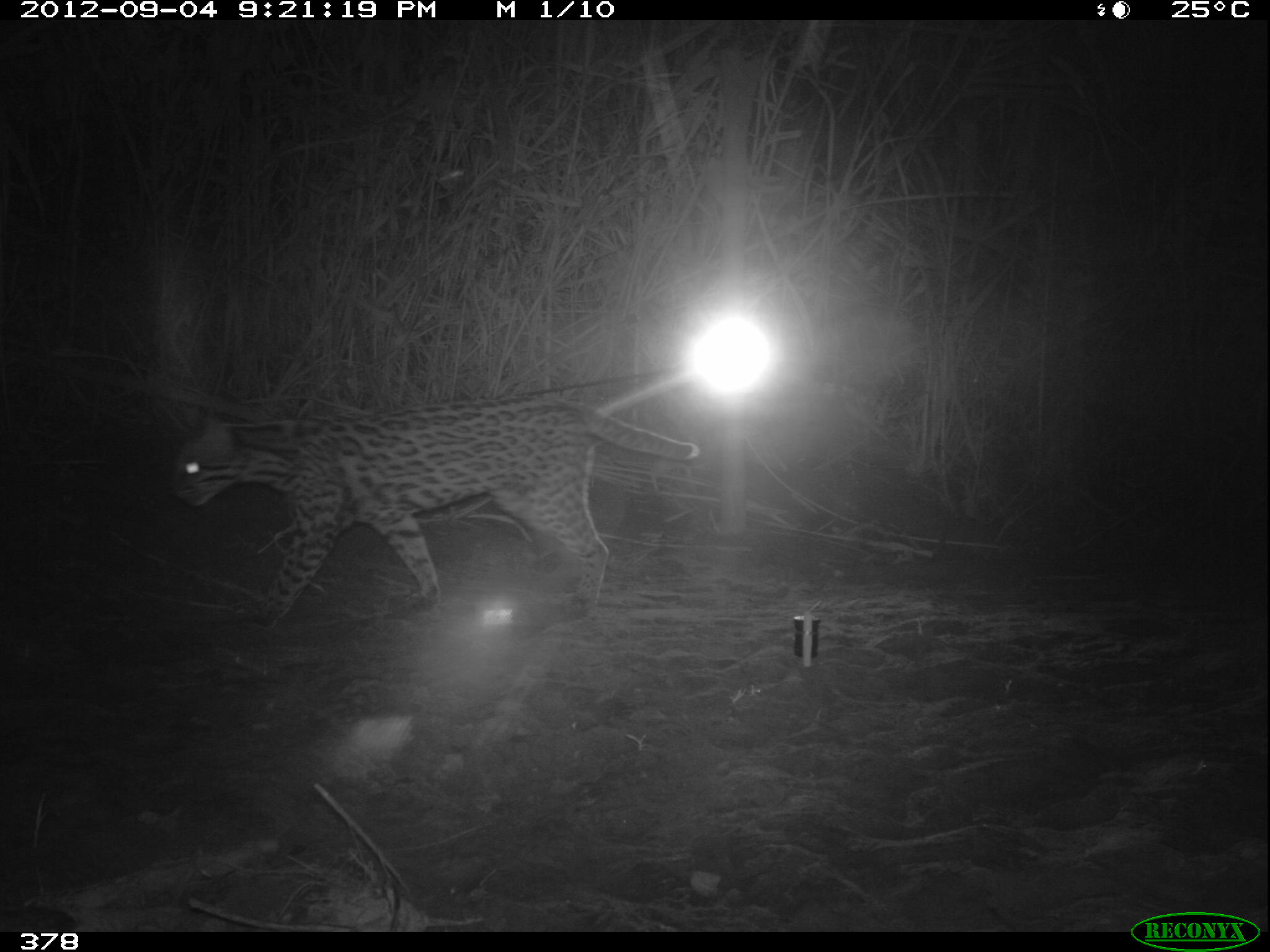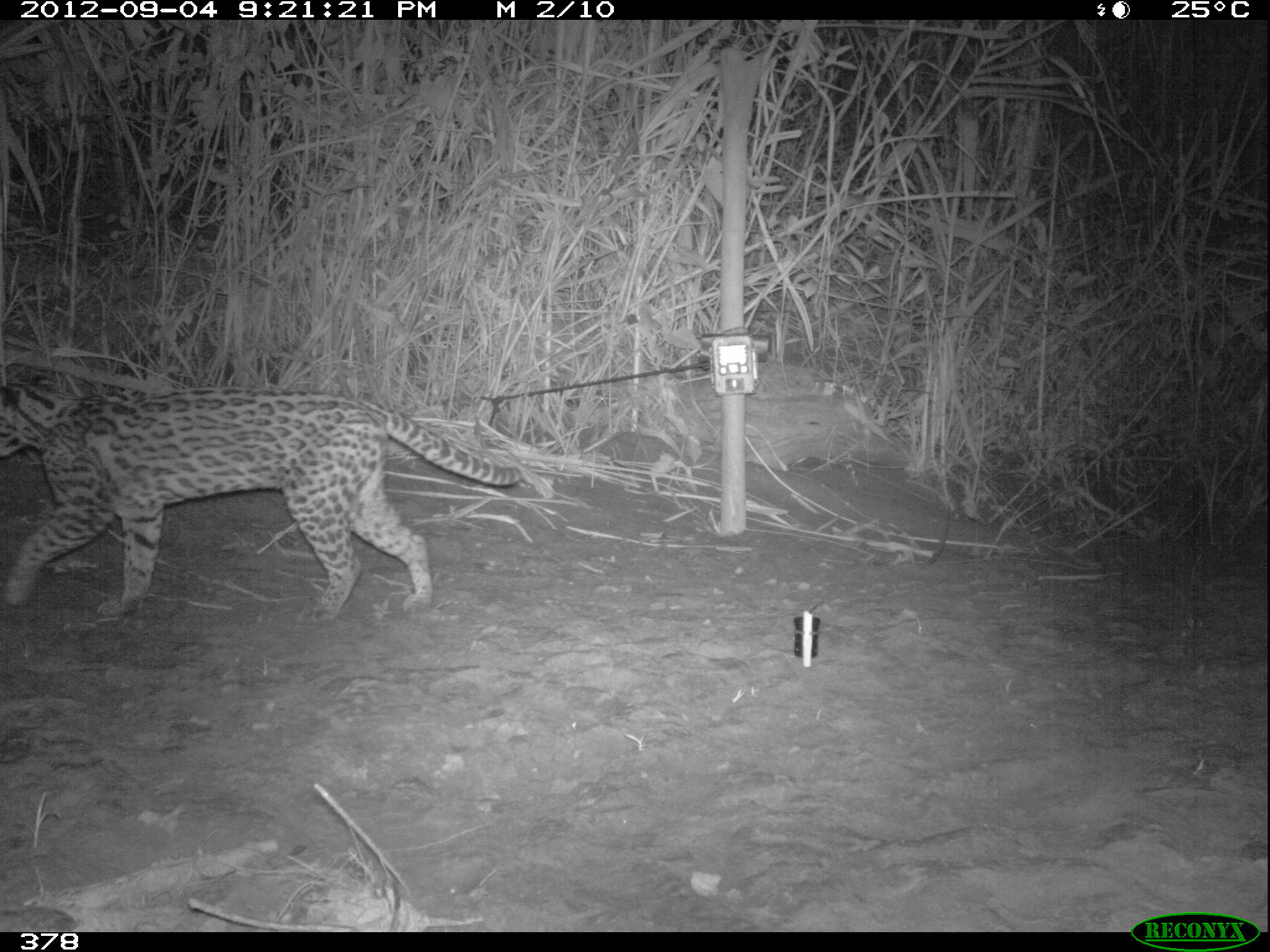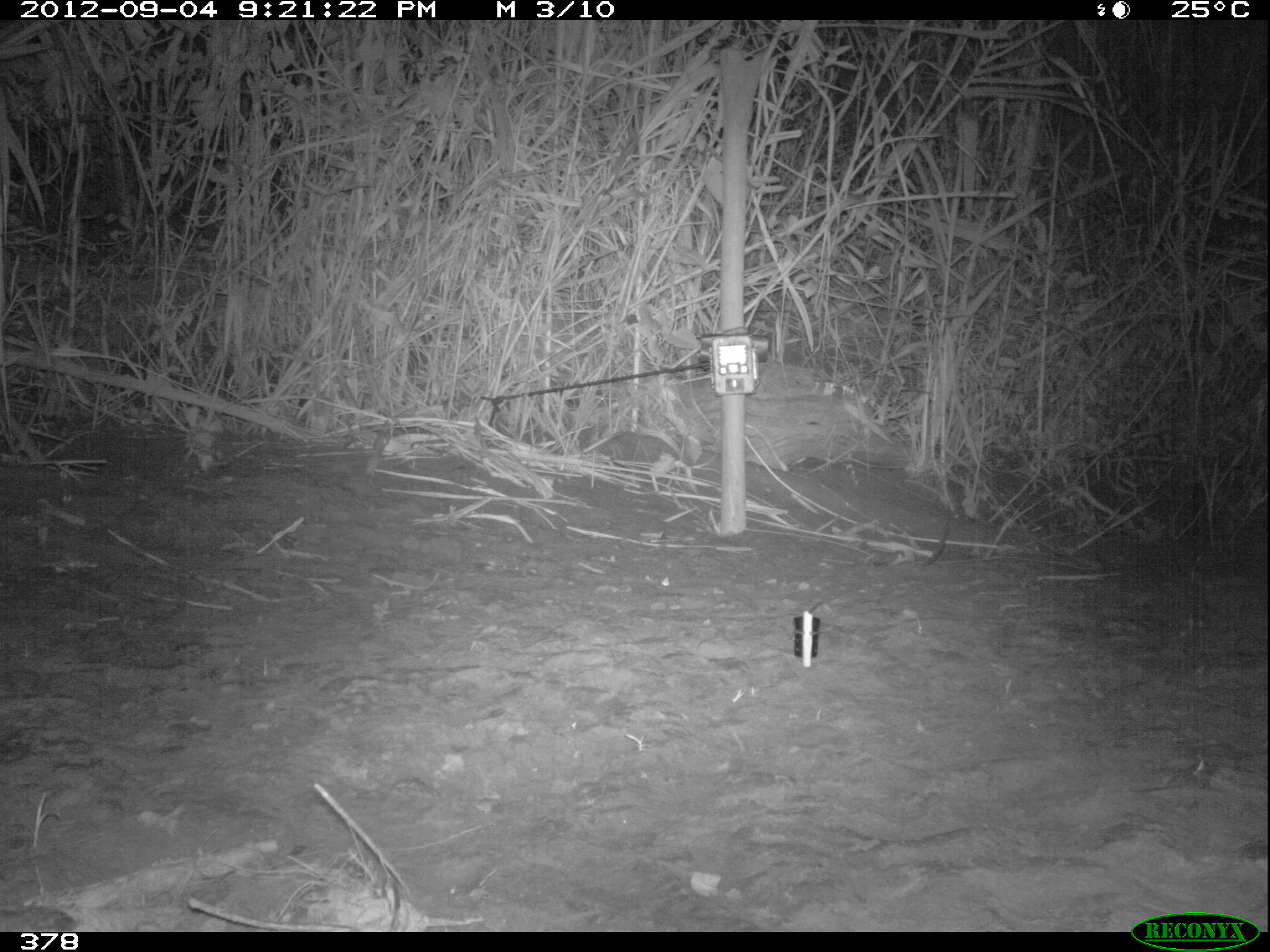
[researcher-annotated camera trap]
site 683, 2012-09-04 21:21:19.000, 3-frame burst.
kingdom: Animalia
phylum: Chordata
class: Mammalia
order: Carnivora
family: Felidae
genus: Leopardus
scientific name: Leopardus pardalis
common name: ocelot